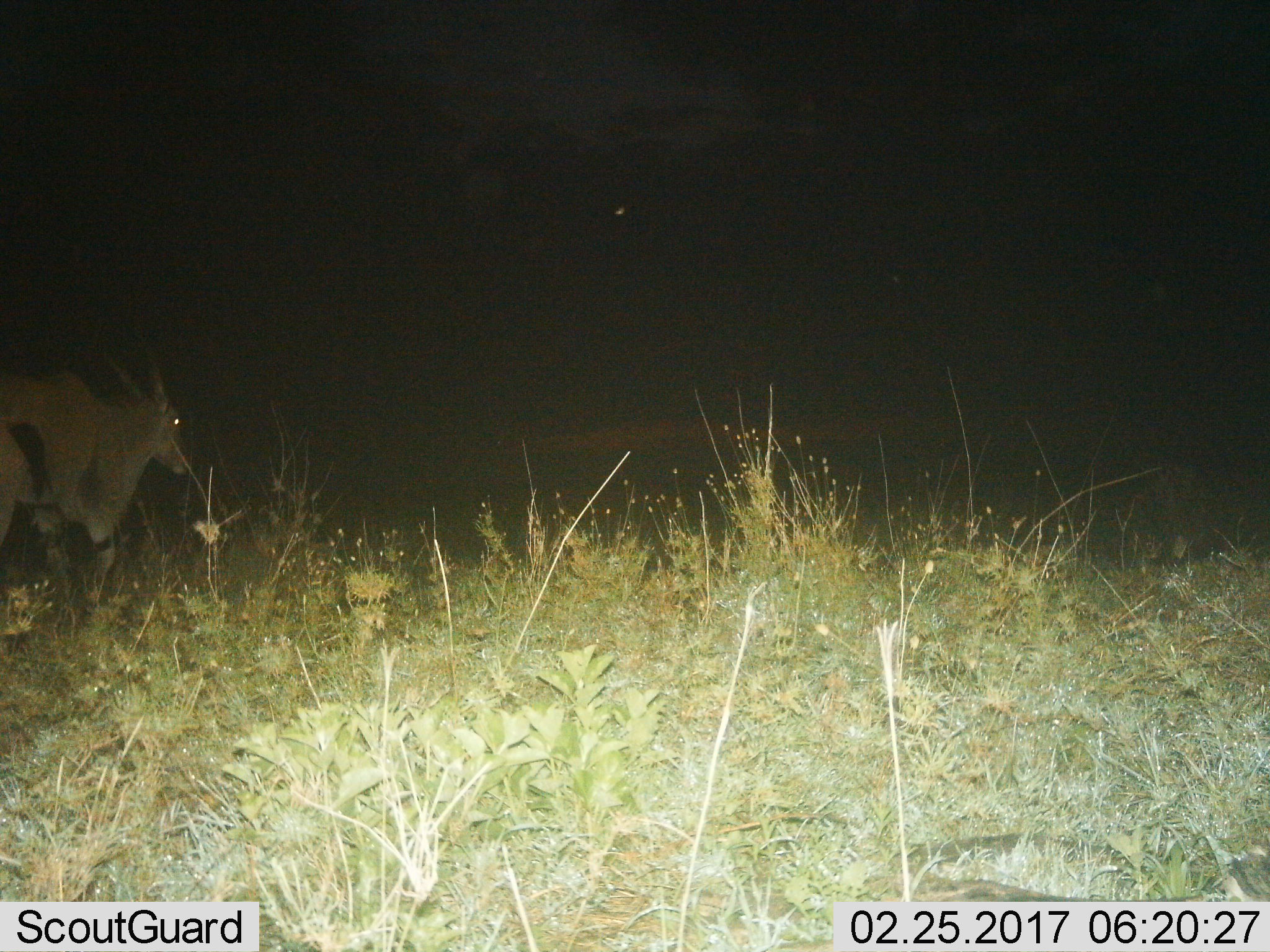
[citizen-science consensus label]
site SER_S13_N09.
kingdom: Animalia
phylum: Chordata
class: Mammalia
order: Artiodactyla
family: Bovidae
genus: Tragelaphus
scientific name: Tragelaphus oryx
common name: eland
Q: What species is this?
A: Eland (Tragelaphus oryx).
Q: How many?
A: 1.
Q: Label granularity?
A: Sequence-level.